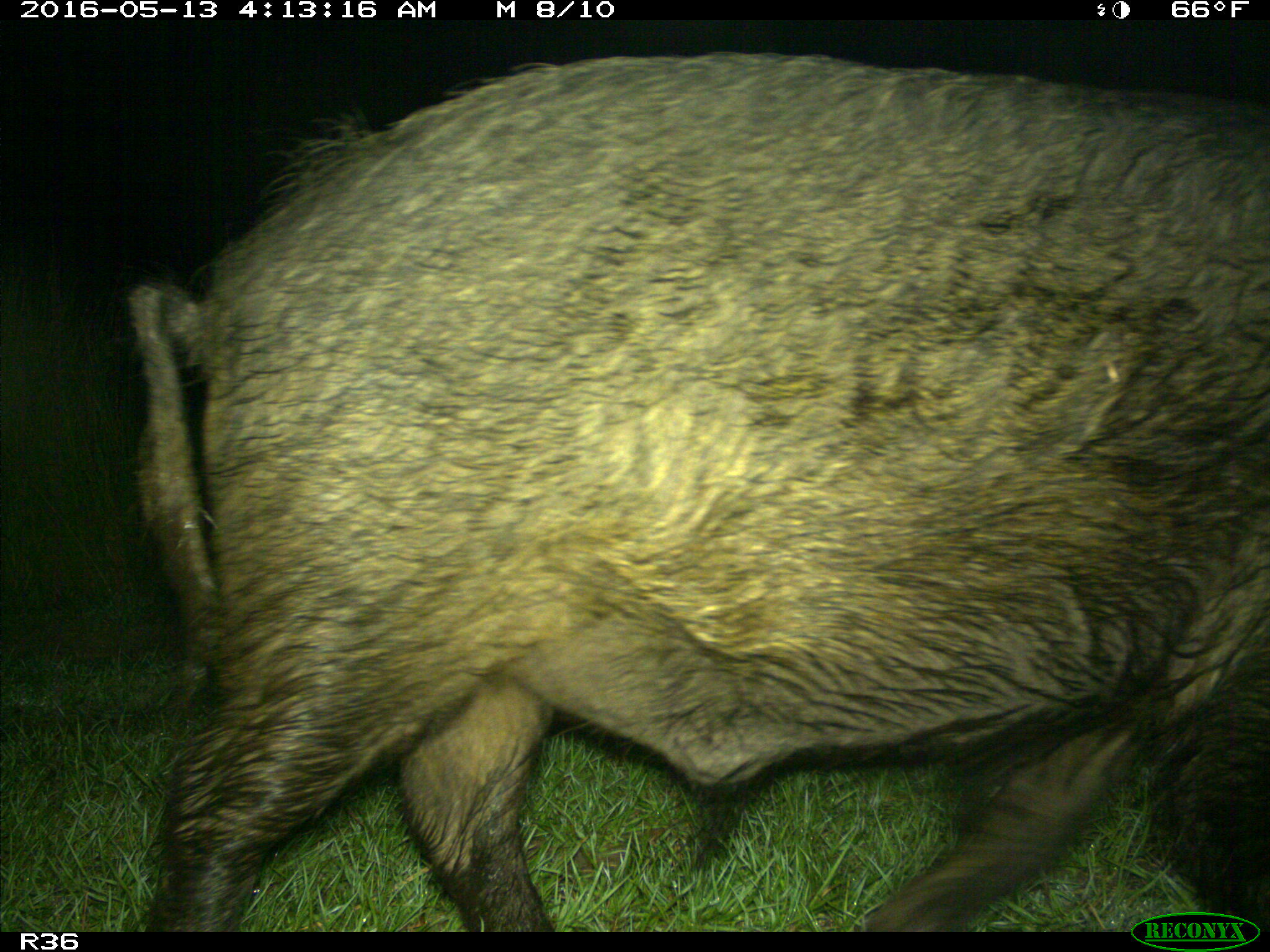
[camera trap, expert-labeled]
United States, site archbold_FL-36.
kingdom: Animalia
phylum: Chordata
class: Mammalia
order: Artiodactyla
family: Suidae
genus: Sus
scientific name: Sus scrofa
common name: wild boar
Sus scrofa (wild boar).